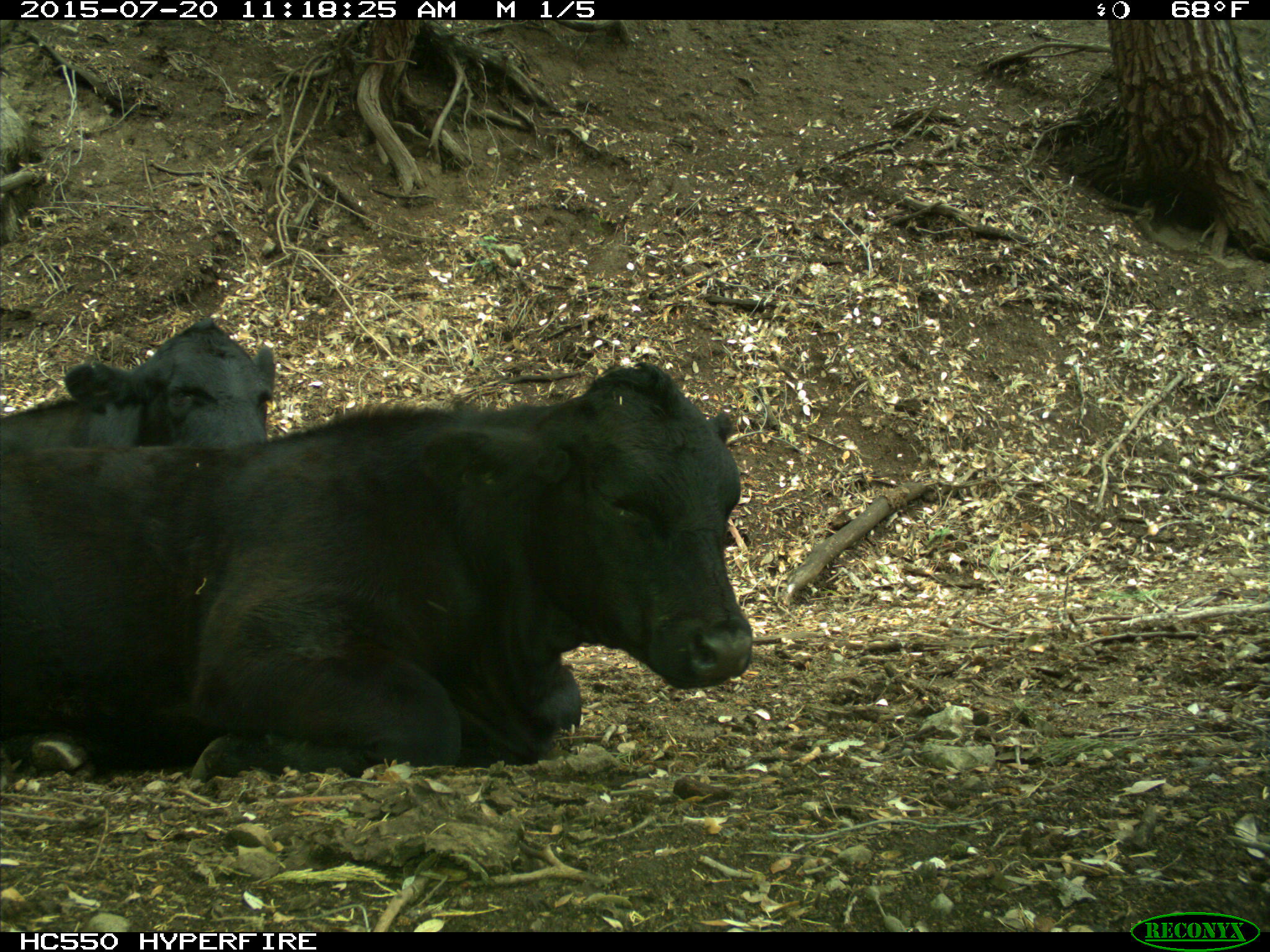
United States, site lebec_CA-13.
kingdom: Animalia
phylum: Chordata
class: Mammalia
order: Artiodactyla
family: Bovidae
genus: Bos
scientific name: Bos taurus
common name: domestic cow